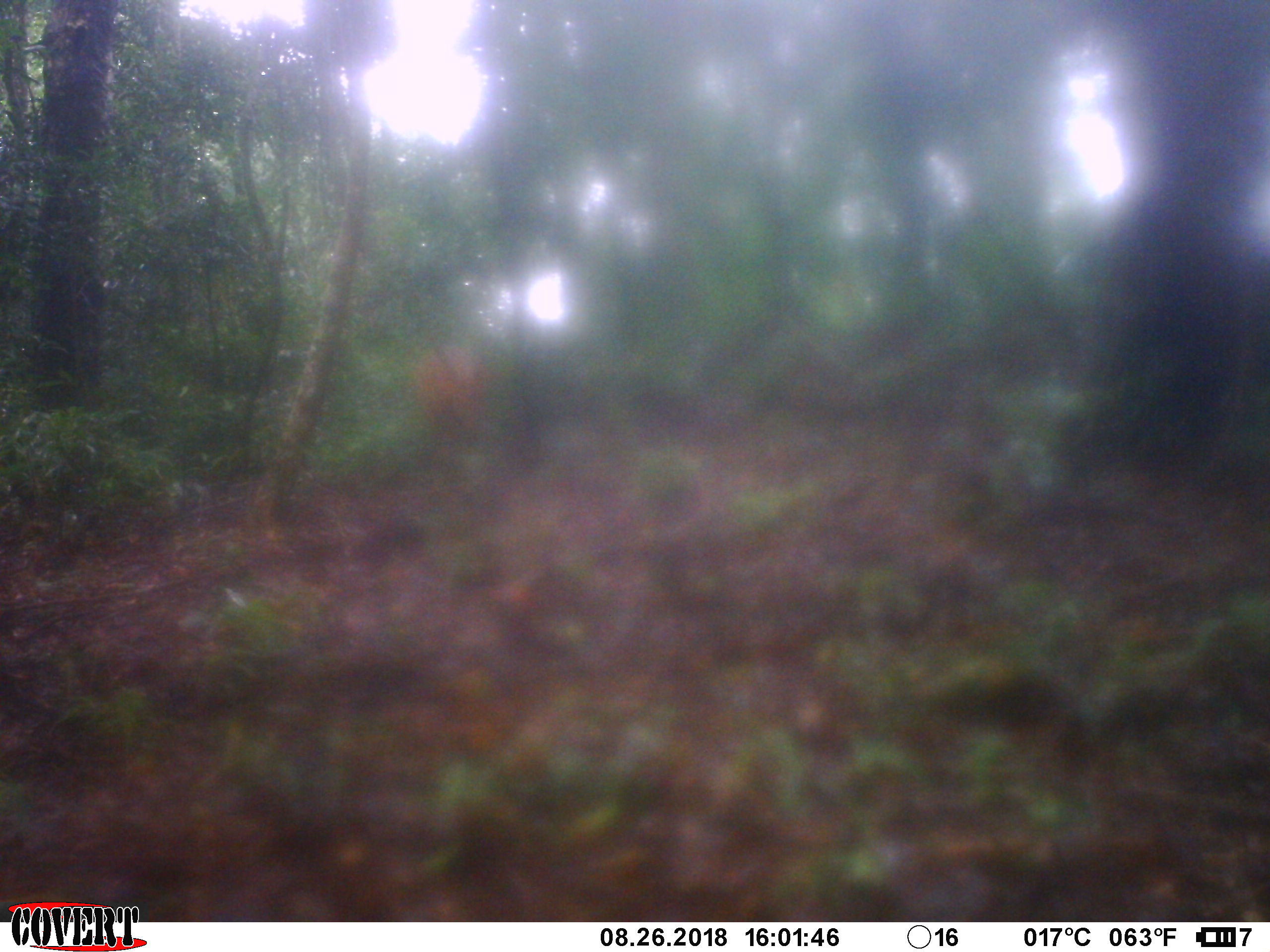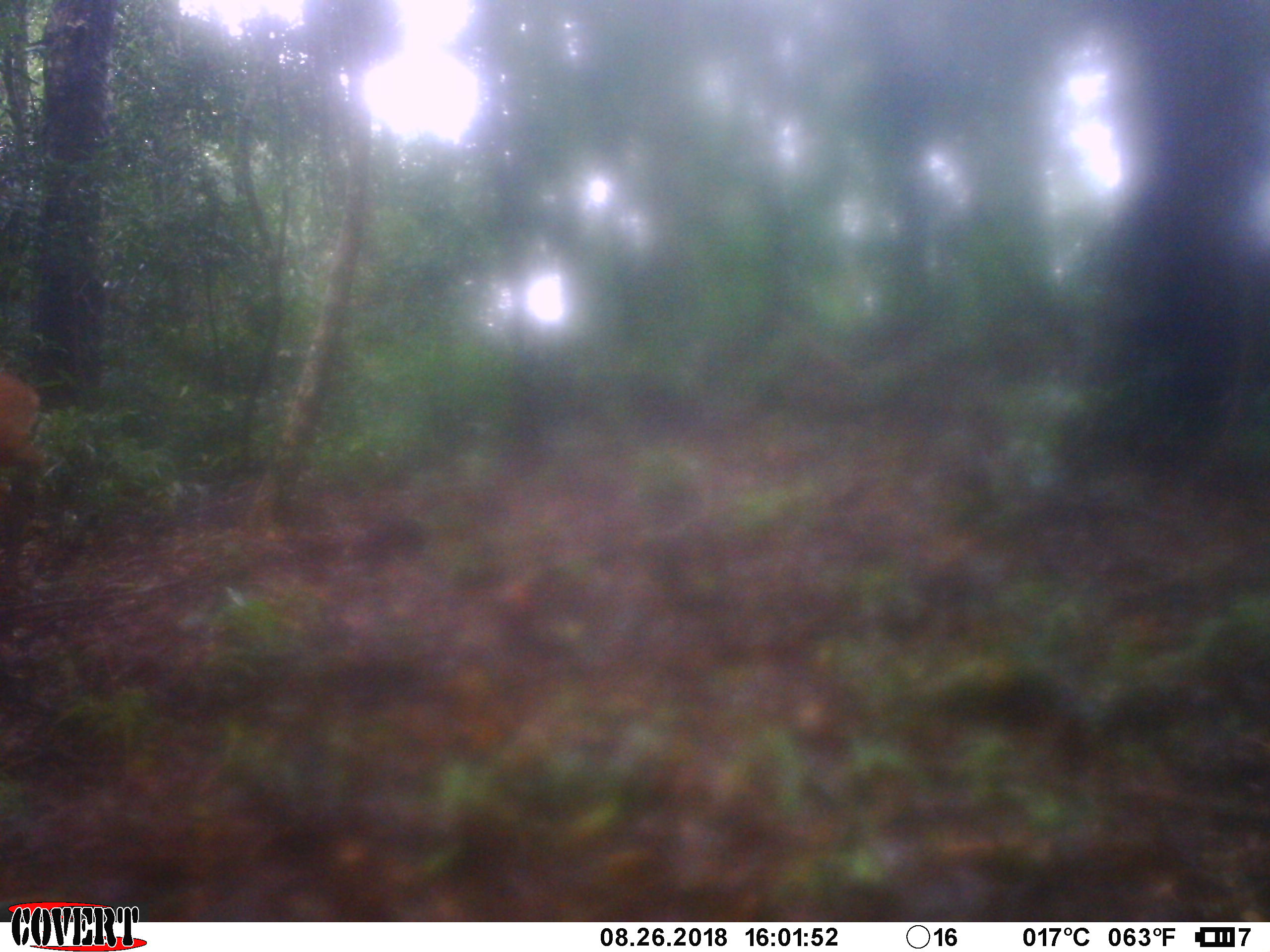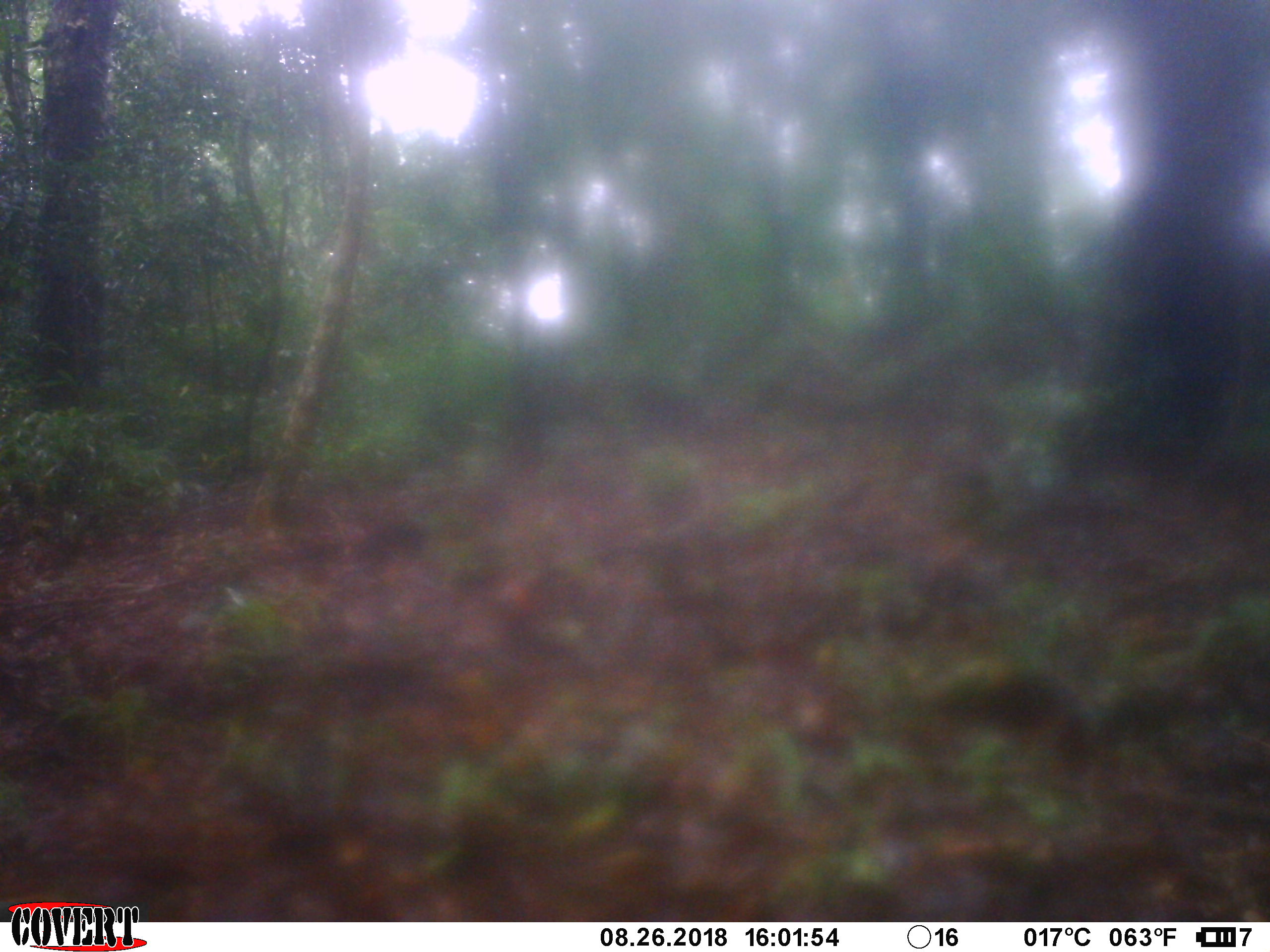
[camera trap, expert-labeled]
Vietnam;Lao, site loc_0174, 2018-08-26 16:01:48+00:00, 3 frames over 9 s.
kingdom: Animalia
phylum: Chordata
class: Mammalia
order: Artiodactyla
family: Cervidae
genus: Muntiacus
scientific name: Muntiacus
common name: muntjacs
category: unidentified muntjac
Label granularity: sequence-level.